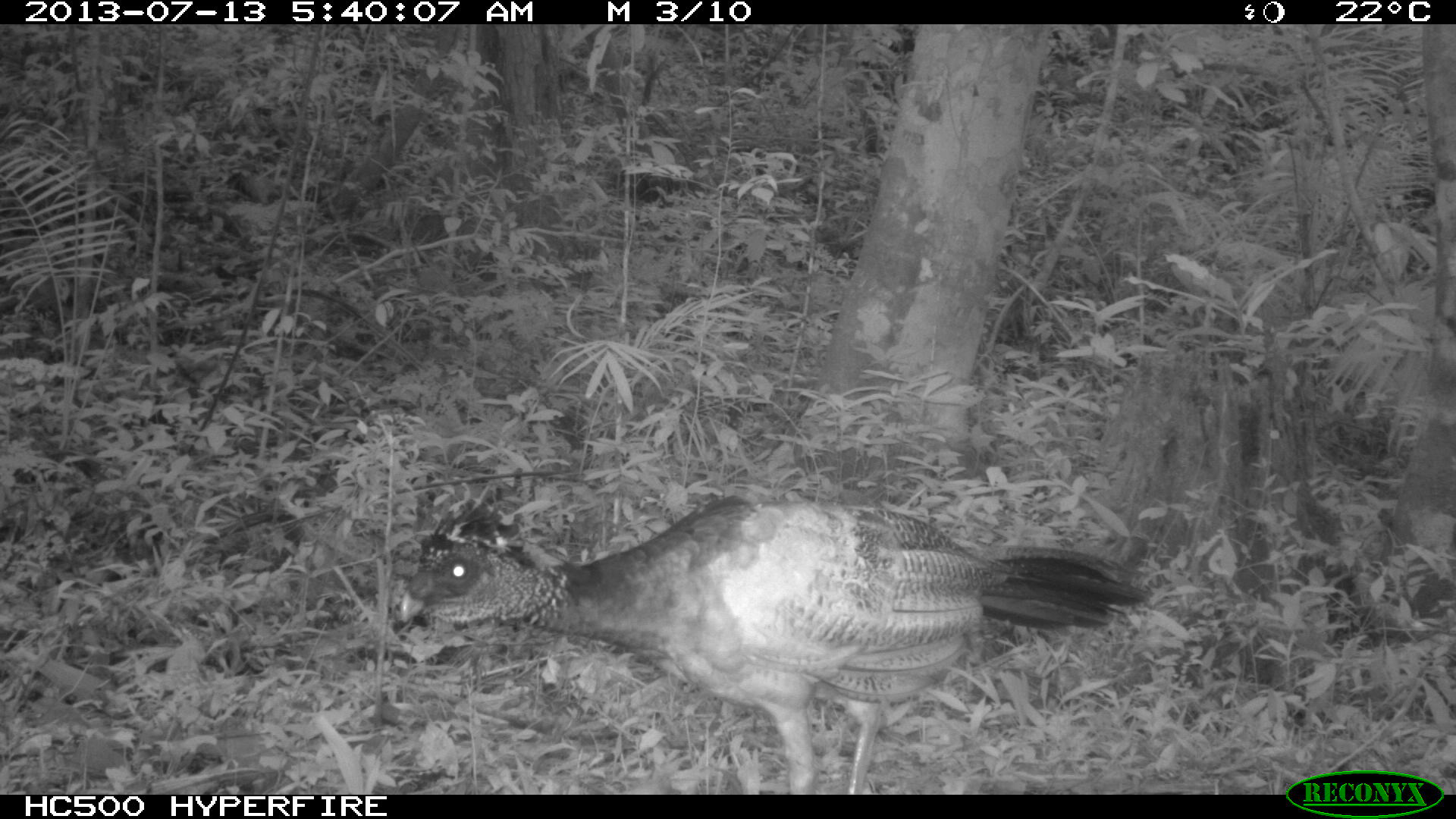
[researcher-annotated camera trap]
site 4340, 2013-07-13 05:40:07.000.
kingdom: Animalia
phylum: Chordata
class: Aves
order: Galliformes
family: Cracidae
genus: Crax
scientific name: Crax rubra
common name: great curassow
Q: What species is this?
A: Crax rubra (great curassow).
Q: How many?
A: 1.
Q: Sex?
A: Male.